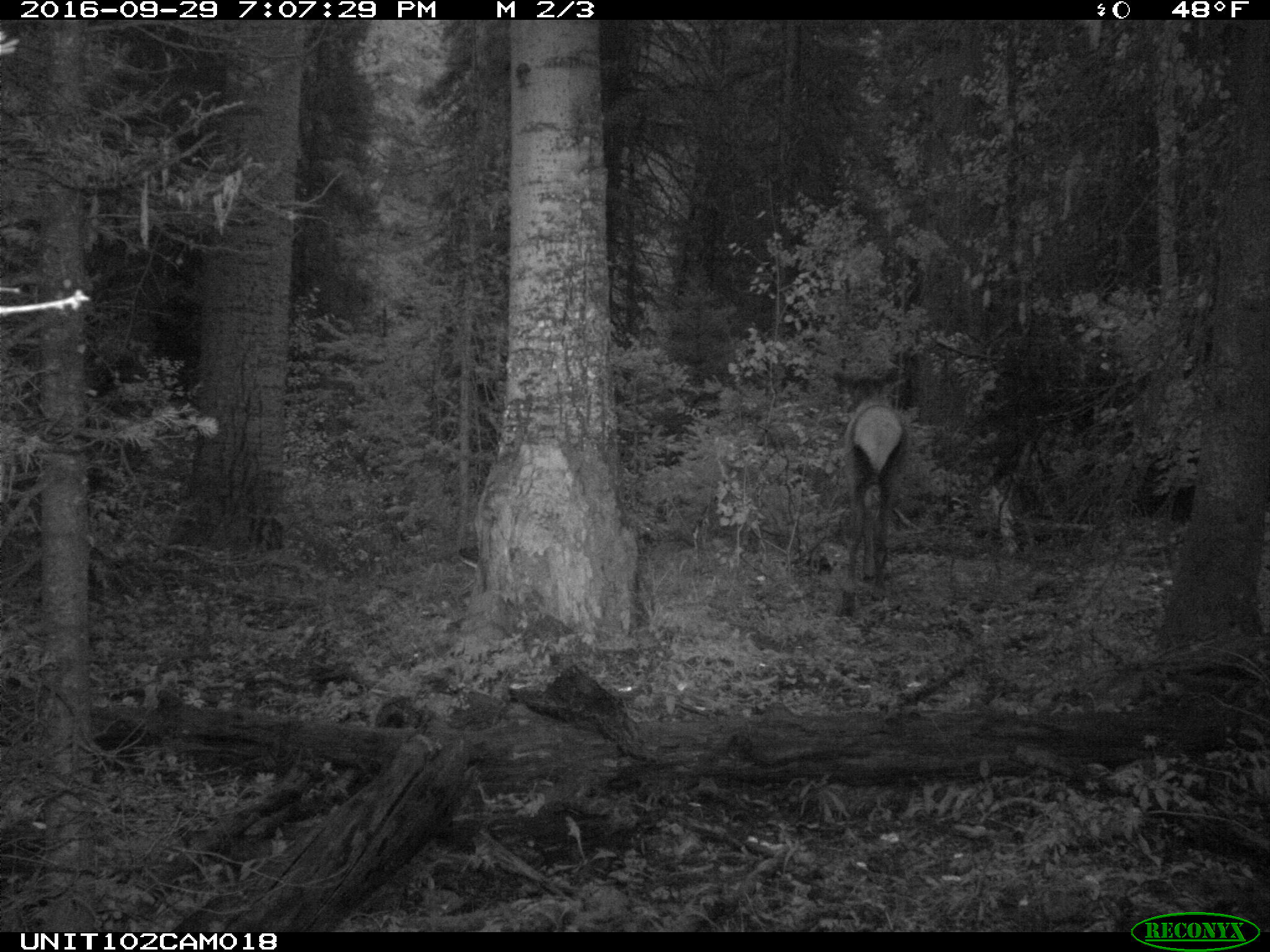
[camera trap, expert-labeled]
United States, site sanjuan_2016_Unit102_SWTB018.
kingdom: Animalia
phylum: Chordata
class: Mammalia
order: Artiodactyla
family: Cervidae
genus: Cervus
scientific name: Cervus elaphus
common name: red deer